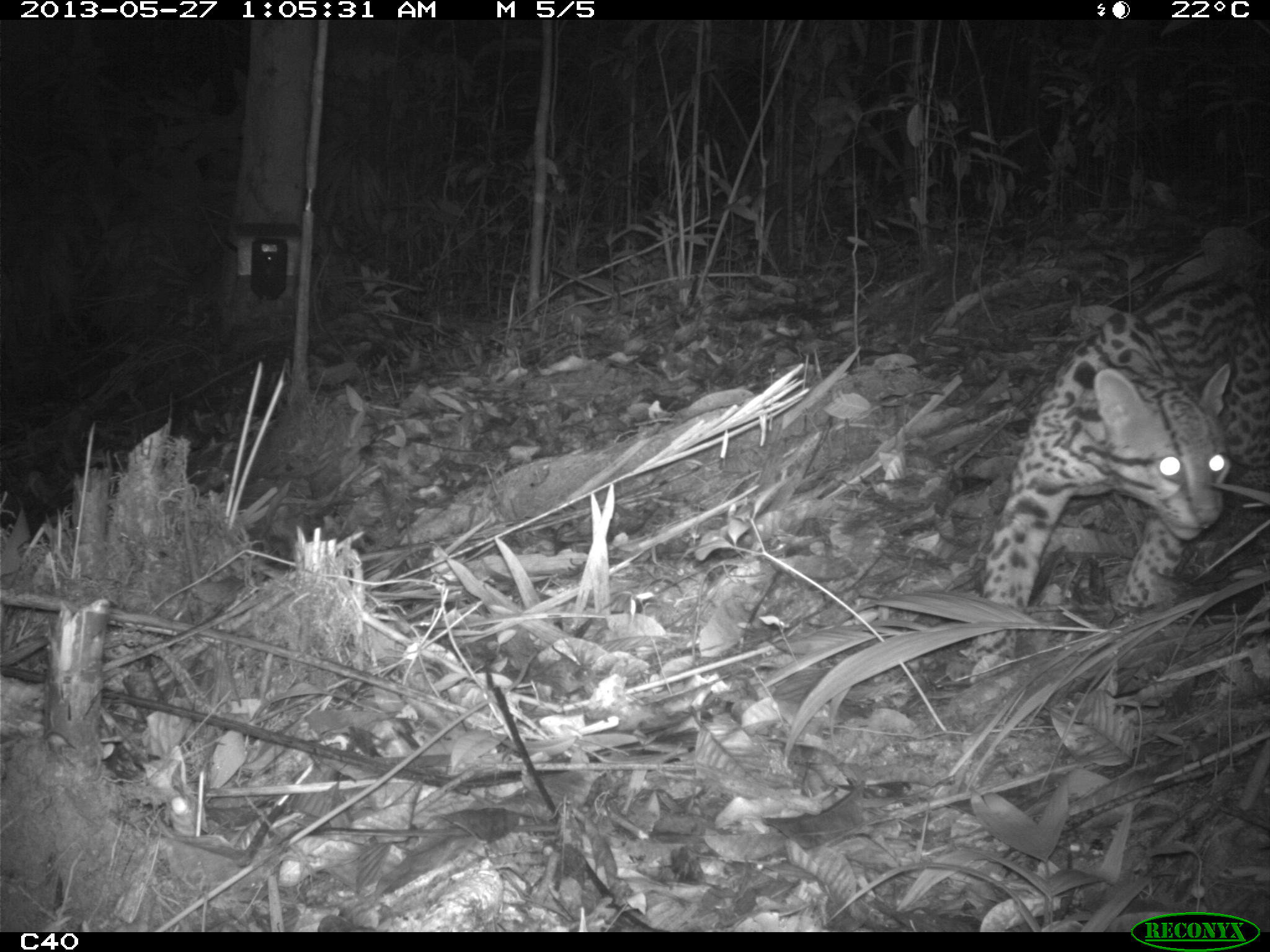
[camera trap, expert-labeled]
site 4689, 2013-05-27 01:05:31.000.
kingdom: Animalia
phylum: Chordata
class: Mammalia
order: Carnivora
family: Felidae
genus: Leopardus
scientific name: Leopardus pardalis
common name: ocelot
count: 1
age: adult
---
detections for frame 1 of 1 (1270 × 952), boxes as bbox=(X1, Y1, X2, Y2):
leopardus pardalis: bbox=(959, 251, 1270, 679)